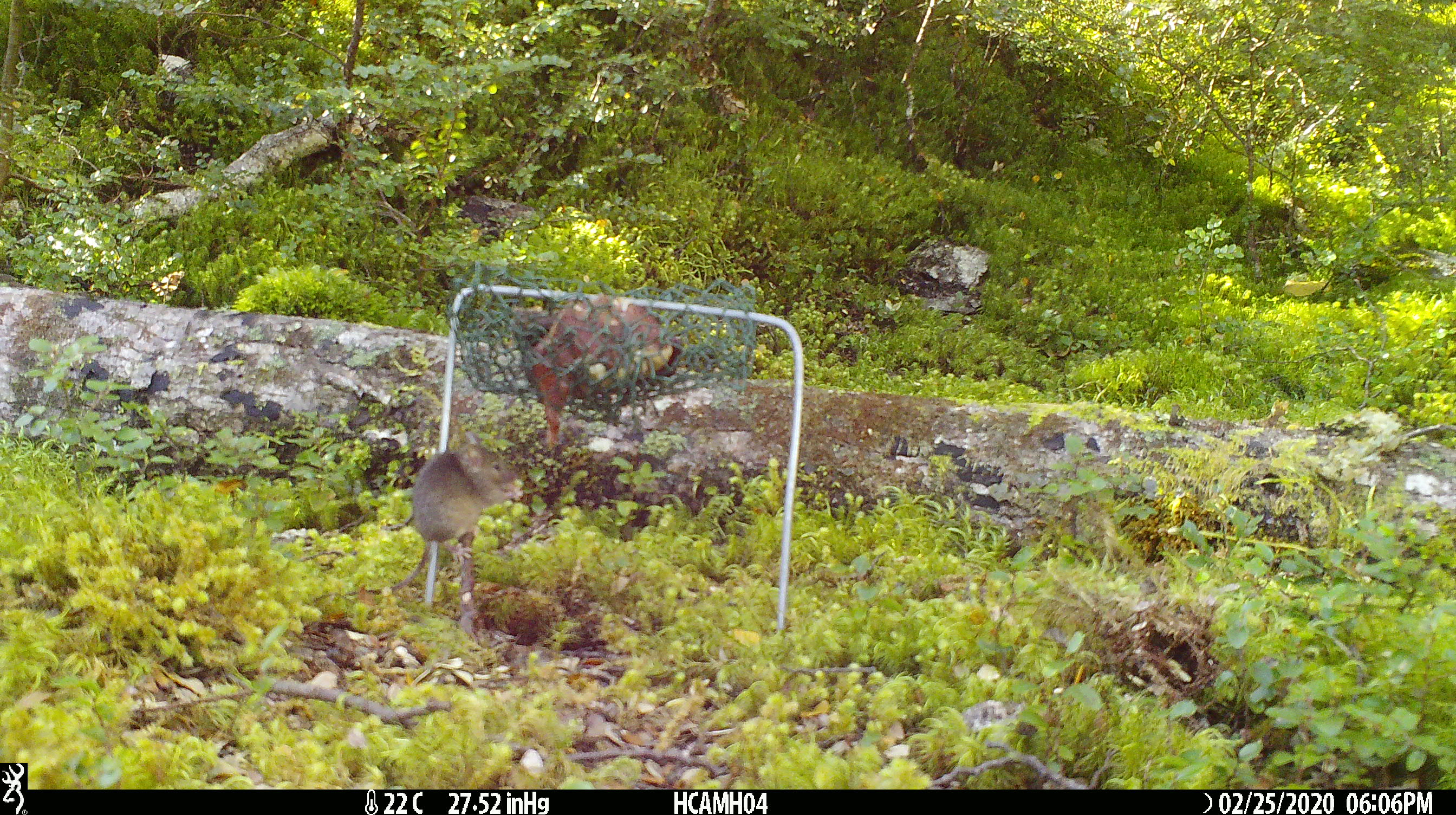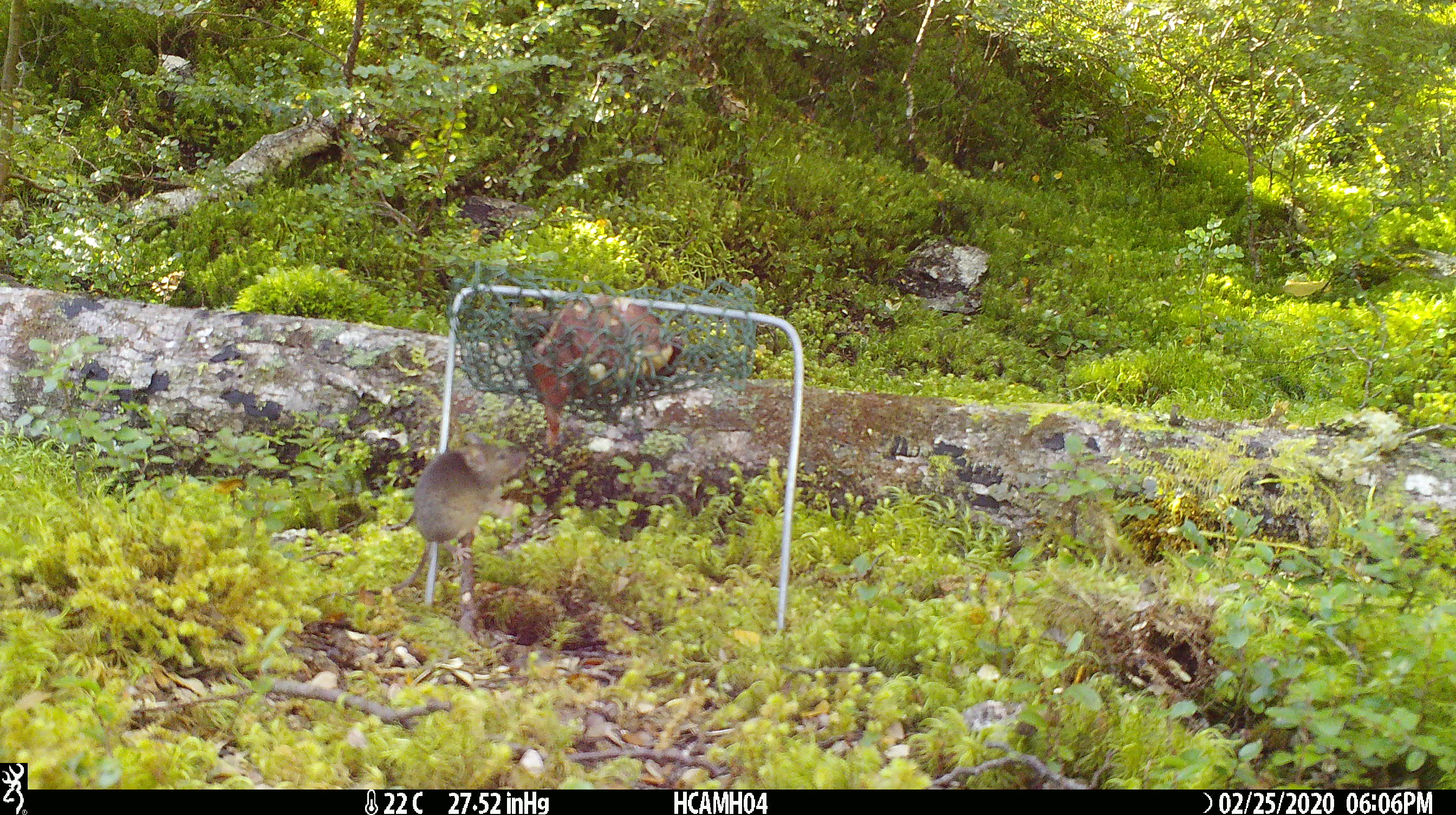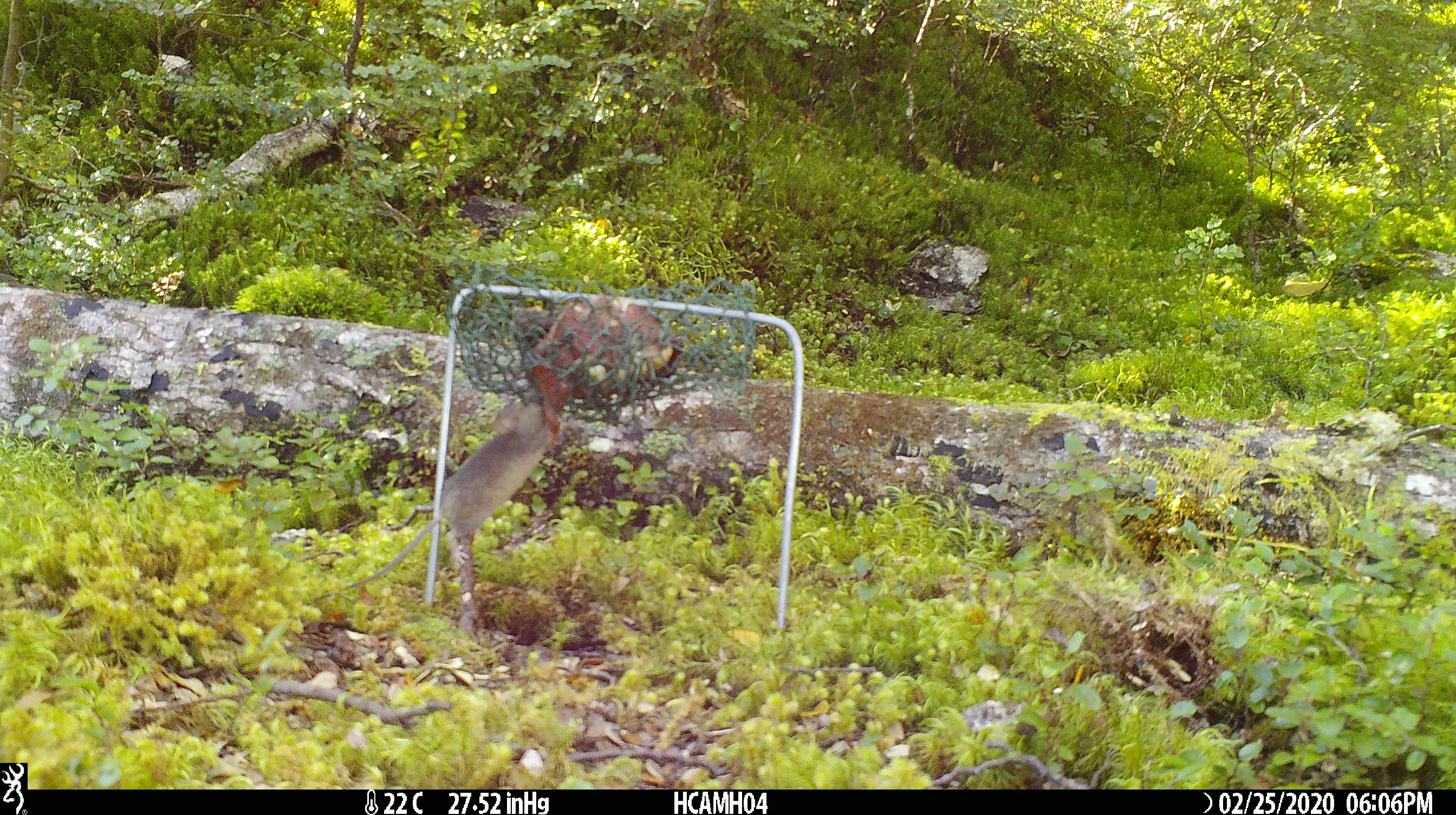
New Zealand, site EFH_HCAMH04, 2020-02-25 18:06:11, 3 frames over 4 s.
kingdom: Animalia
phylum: Chordata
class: Mammalia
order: Rodentia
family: Muridae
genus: Mus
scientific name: Mus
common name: mouse